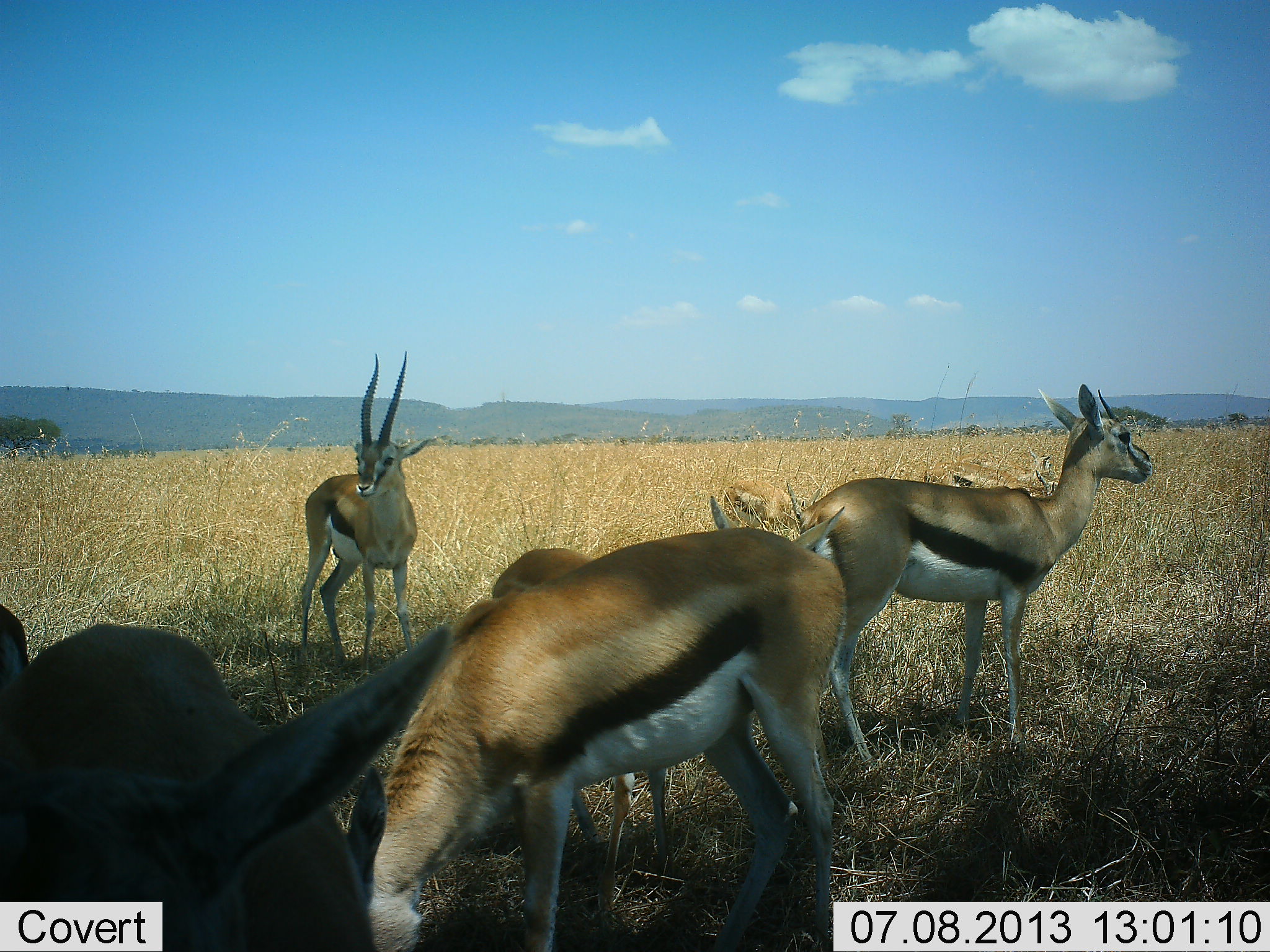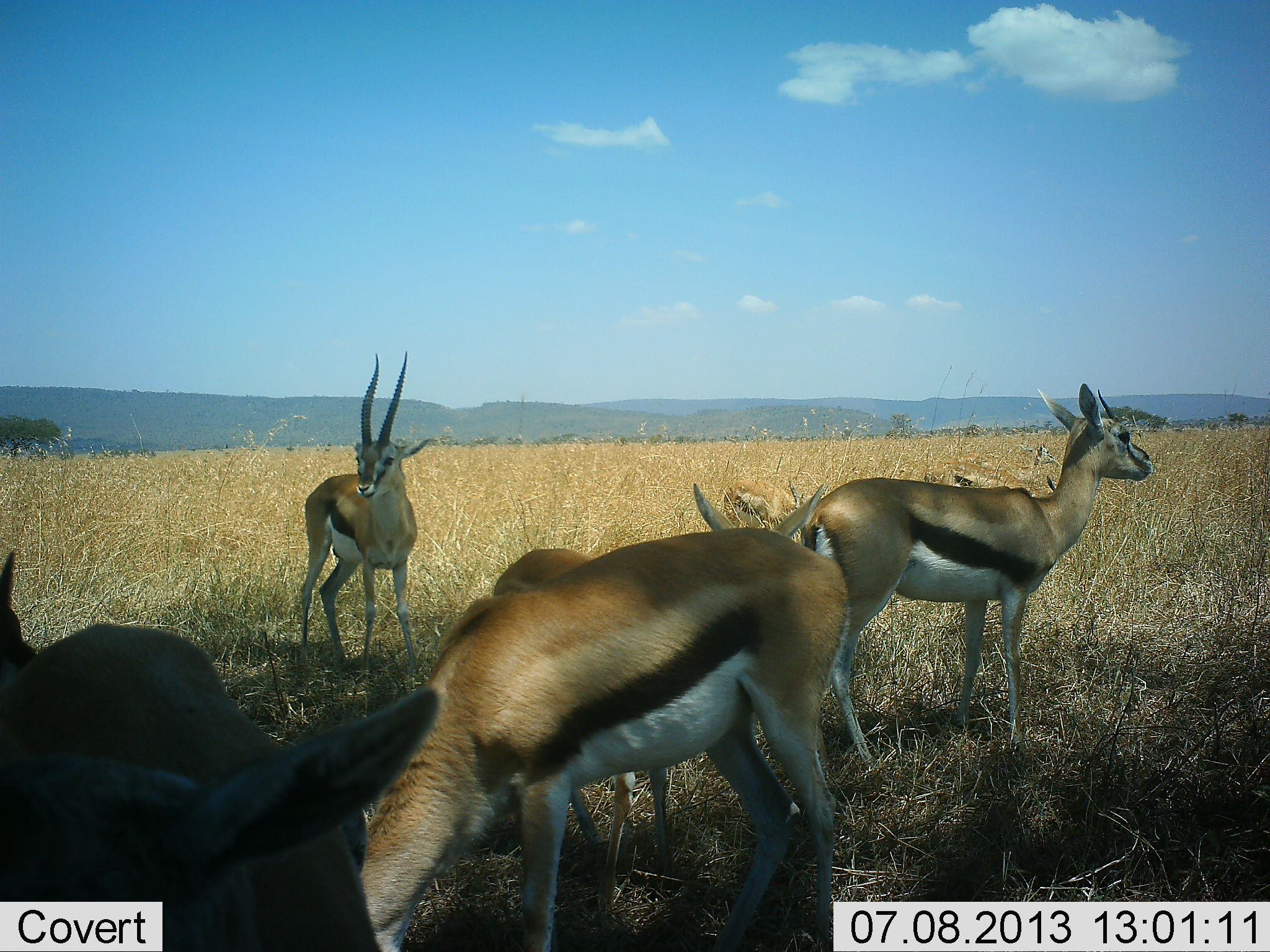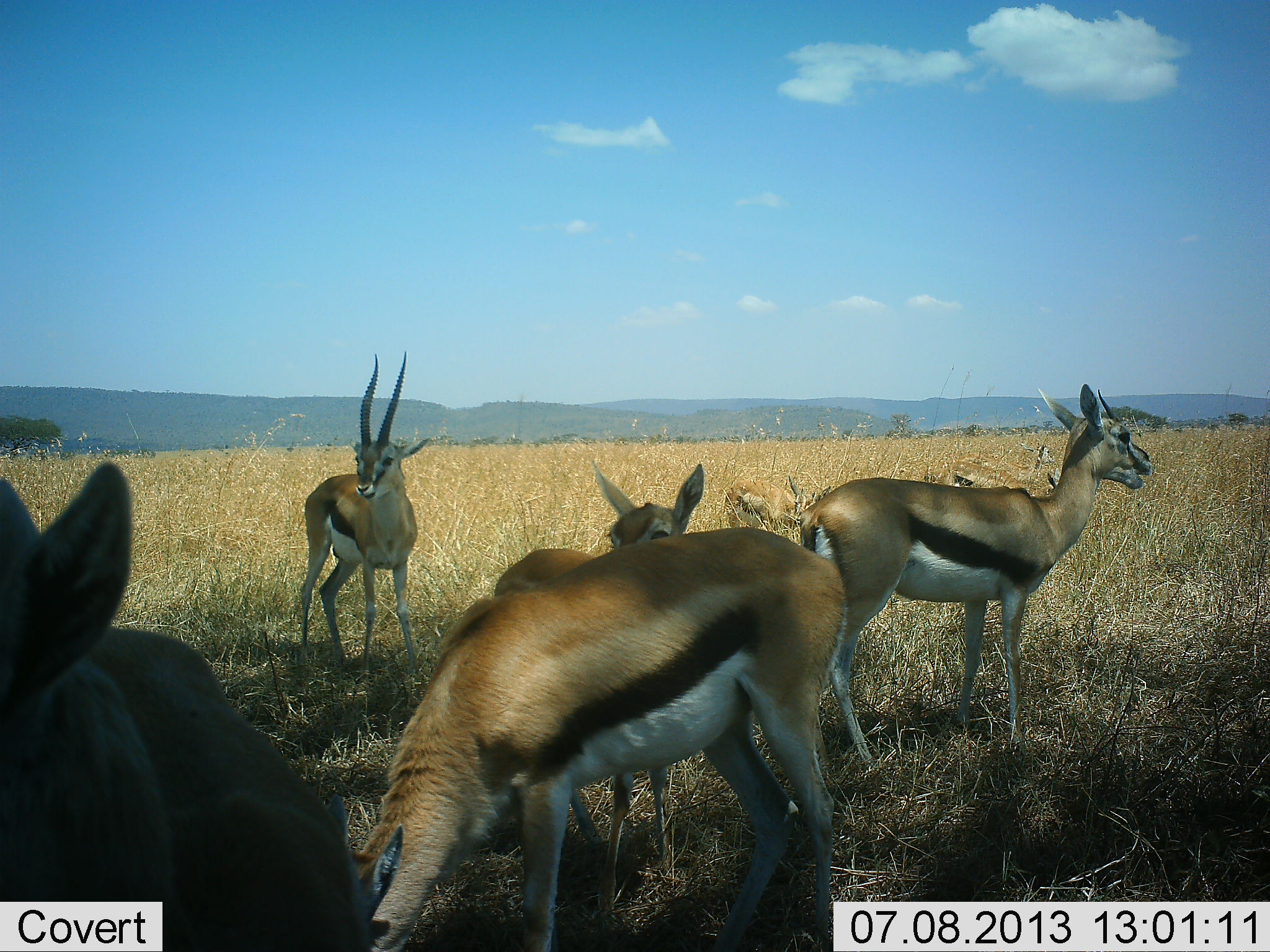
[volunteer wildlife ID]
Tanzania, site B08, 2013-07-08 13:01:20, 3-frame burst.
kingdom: Animalia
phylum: Chordata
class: Mammalia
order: Artiodactyla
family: Bovidae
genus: Eudorcas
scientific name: Eudorcas thomsonii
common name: thomson's gazelle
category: gazellethomsons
Gazellethomsons (thomson's gazelle) (Eudorcas thomsonii), count 8. Behavior (volunteer vote fractions): standing 80%, resting 10%, moving 0%, interacting 0%. Young present (vote fraction): 50%. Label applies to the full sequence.